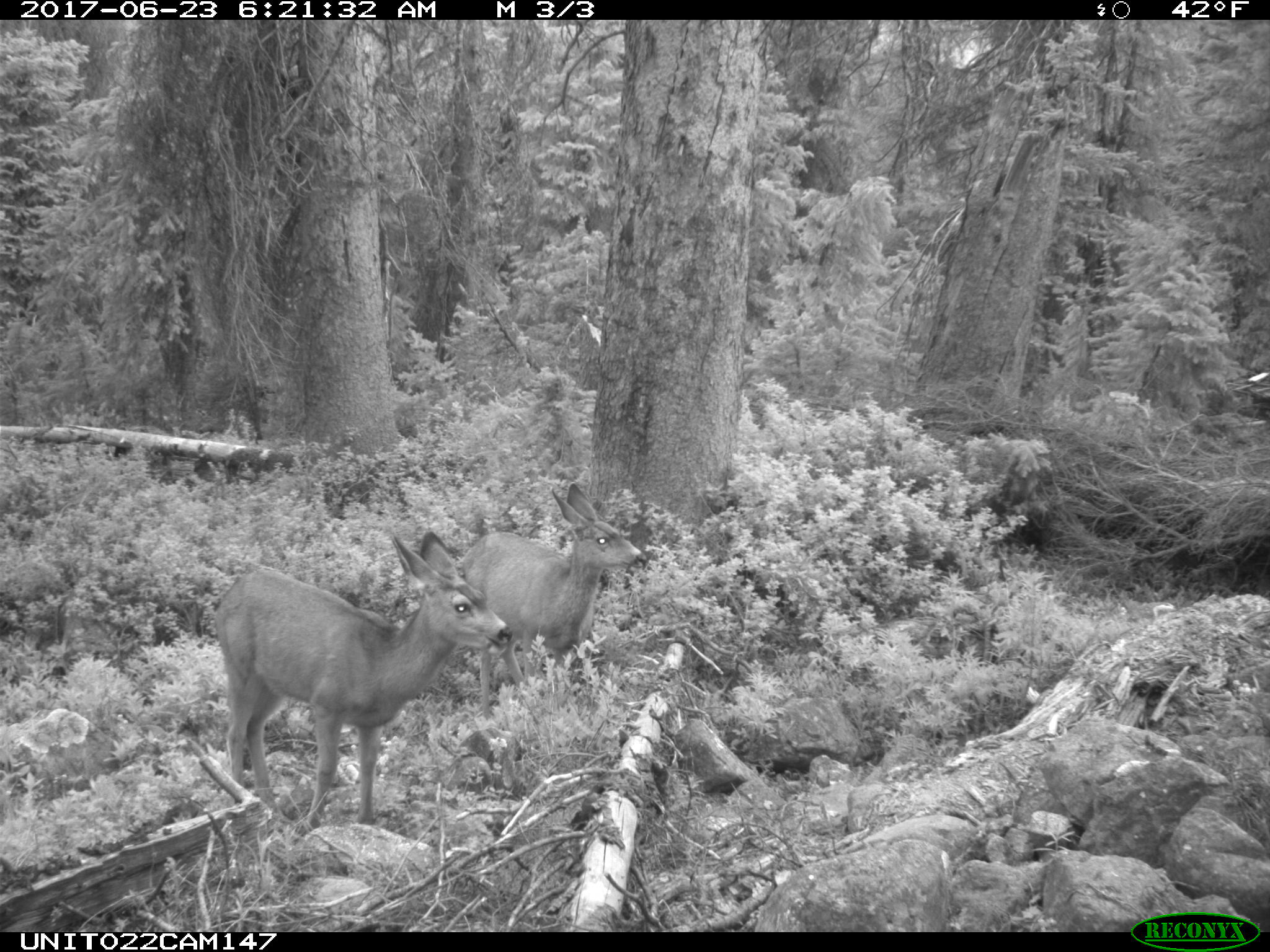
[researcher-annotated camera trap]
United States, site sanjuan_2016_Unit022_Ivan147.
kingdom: Animalia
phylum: Chordata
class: Mammalia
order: Artiodactyla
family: Cervidae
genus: Odocoileus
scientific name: Odocoileus hemionus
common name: mule deer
Odocoileus hemionus (mule deer).